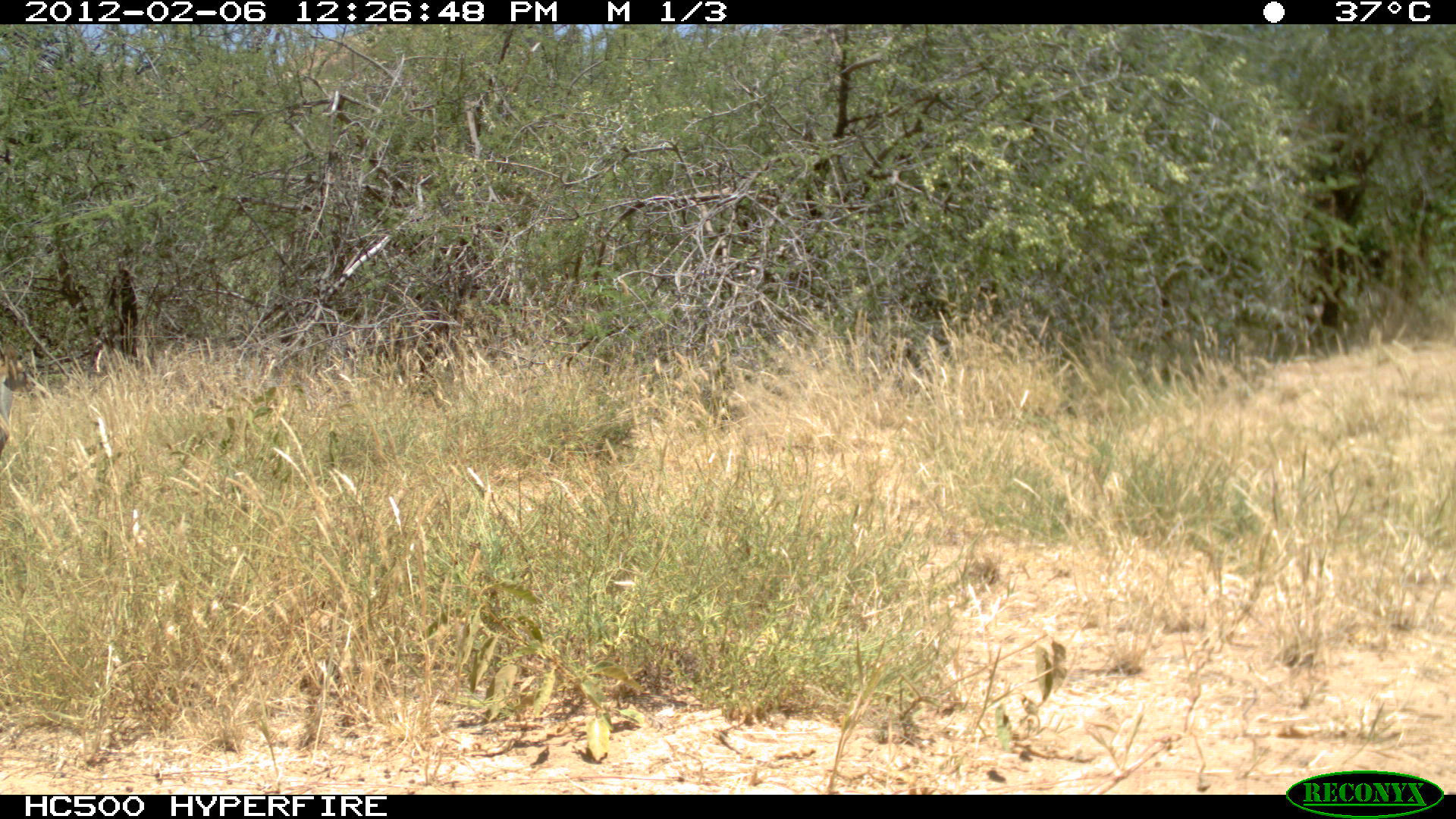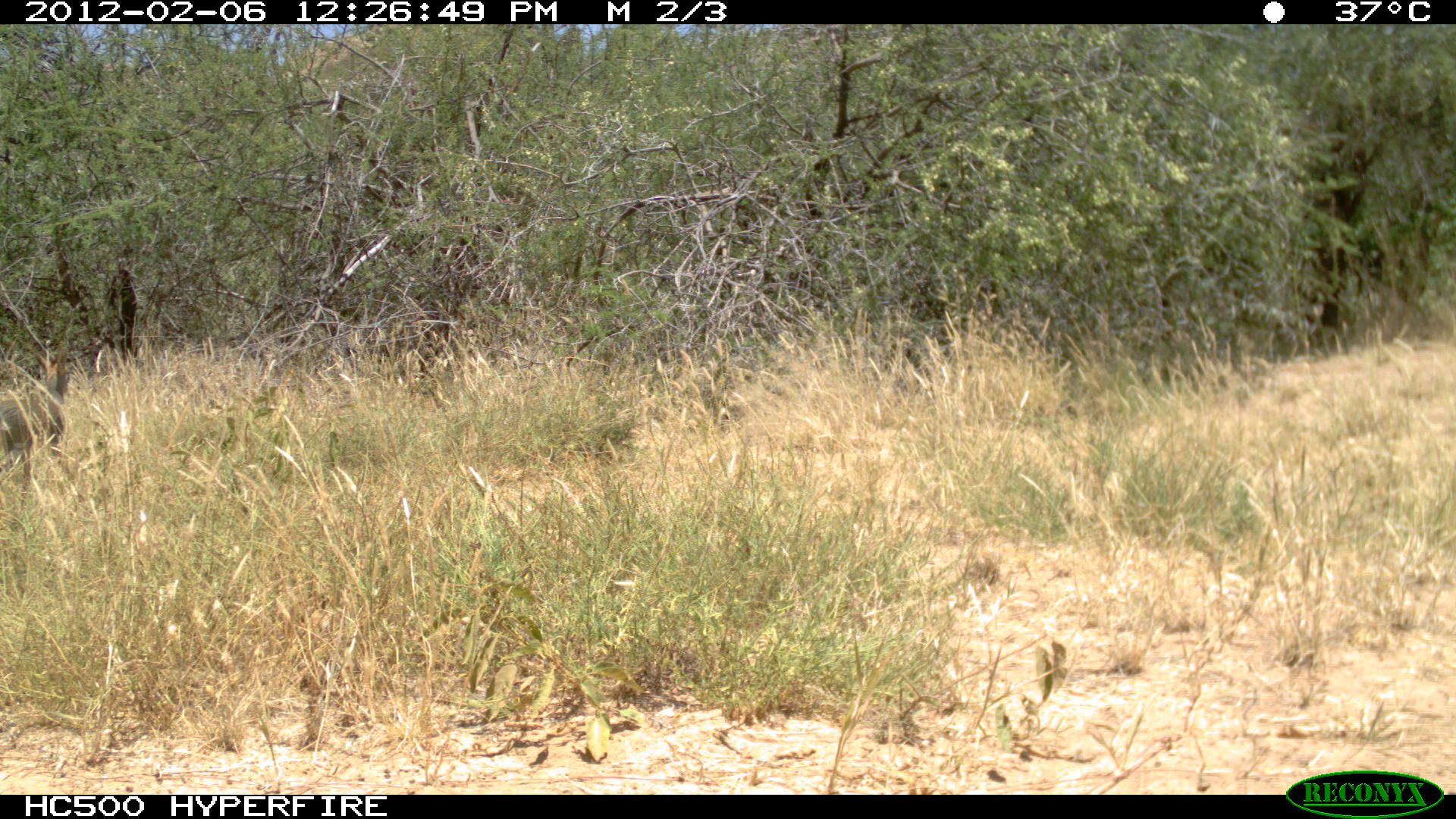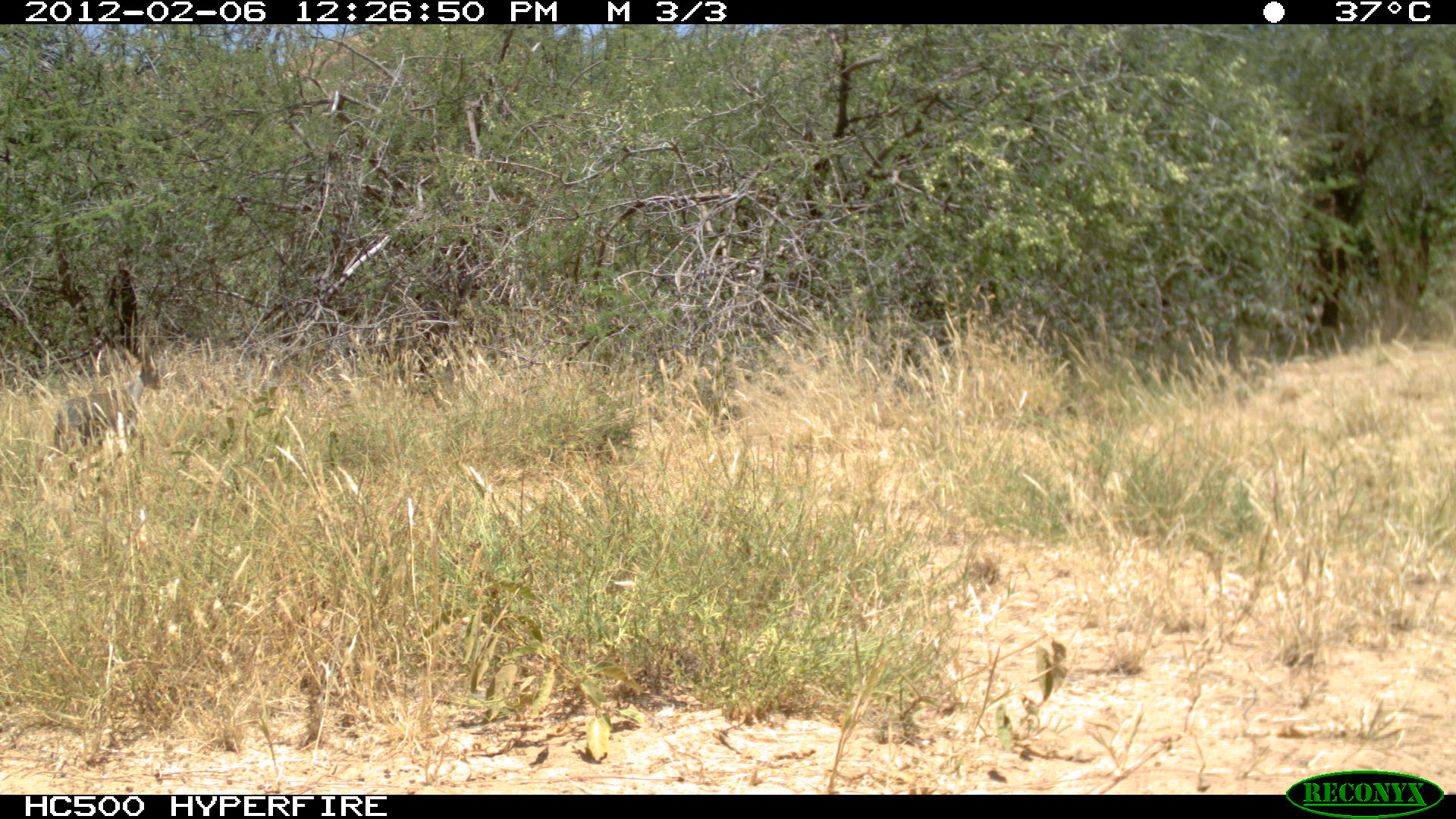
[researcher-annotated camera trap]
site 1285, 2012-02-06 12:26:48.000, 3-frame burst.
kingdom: Animalia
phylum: Chordata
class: Mammalia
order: Artiodactyla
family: Bovidae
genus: Madoqua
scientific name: Madoqua guentheri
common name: günther's dik-dik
Madoqua guentheri (günther's dik-dik), count 1.